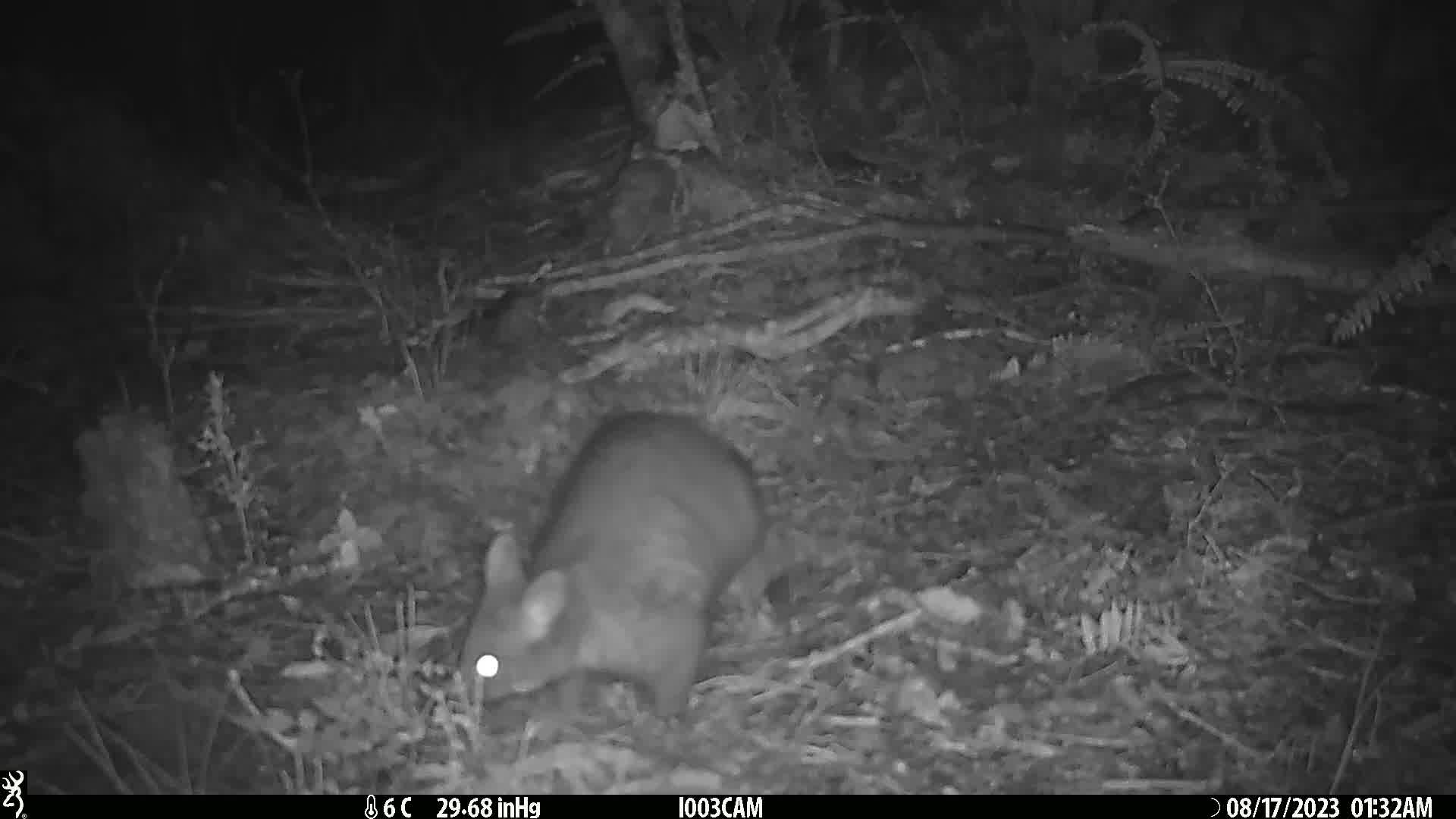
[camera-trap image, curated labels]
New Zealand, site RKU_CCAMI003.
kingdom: Animalia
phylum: Chordata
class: Mammalia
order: Diprotodontia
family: Phalangeridae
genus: Trichosurus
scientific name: Trichosurus vulpecula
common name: common brushtail possum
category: possum